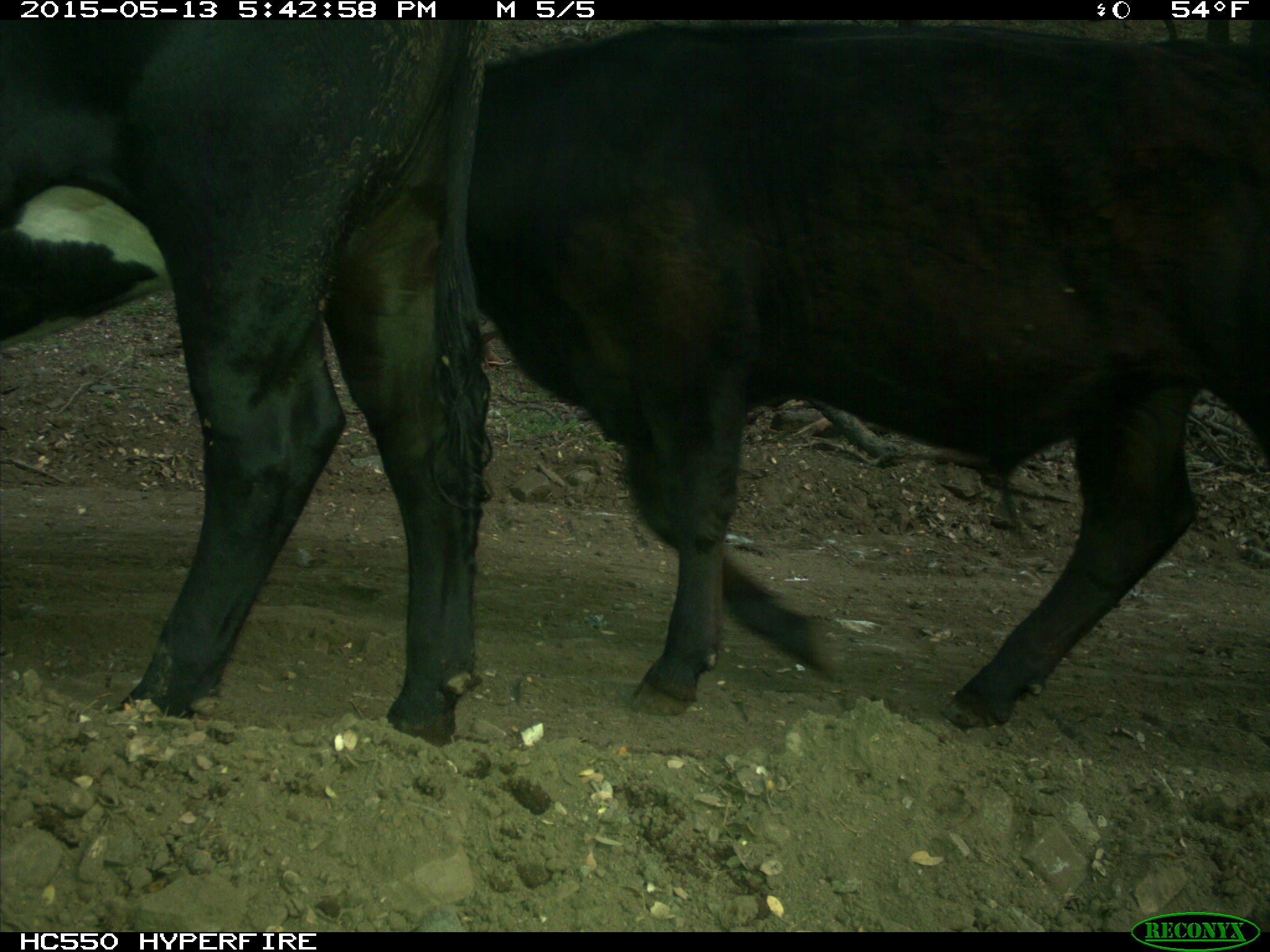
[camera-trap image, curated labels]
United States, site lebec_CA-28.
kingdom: Animalia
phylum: Chordata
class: Mammalia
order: Artiodactyla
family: Bovidae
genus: Bos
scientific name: Bos taurus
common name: domestic cow